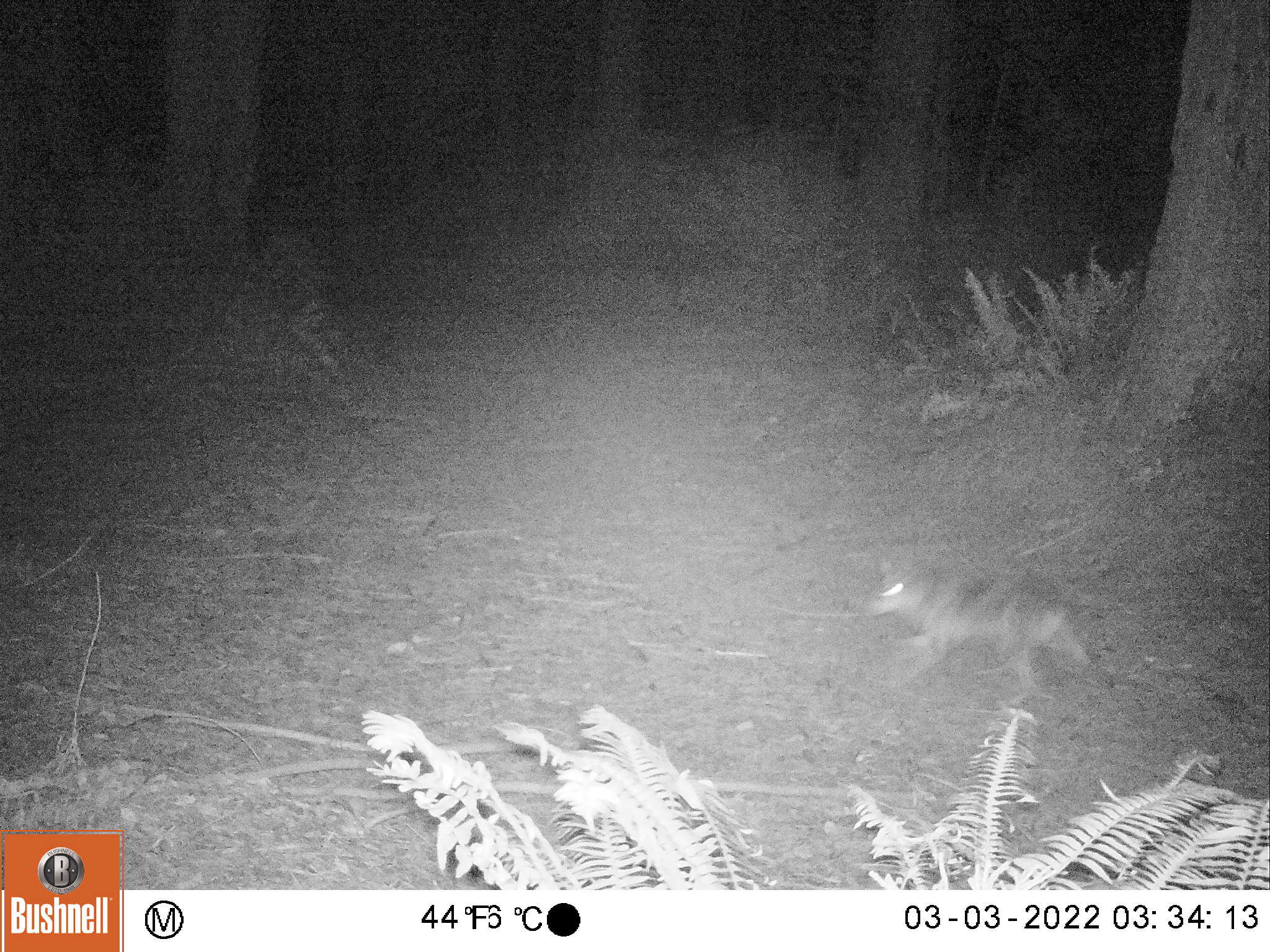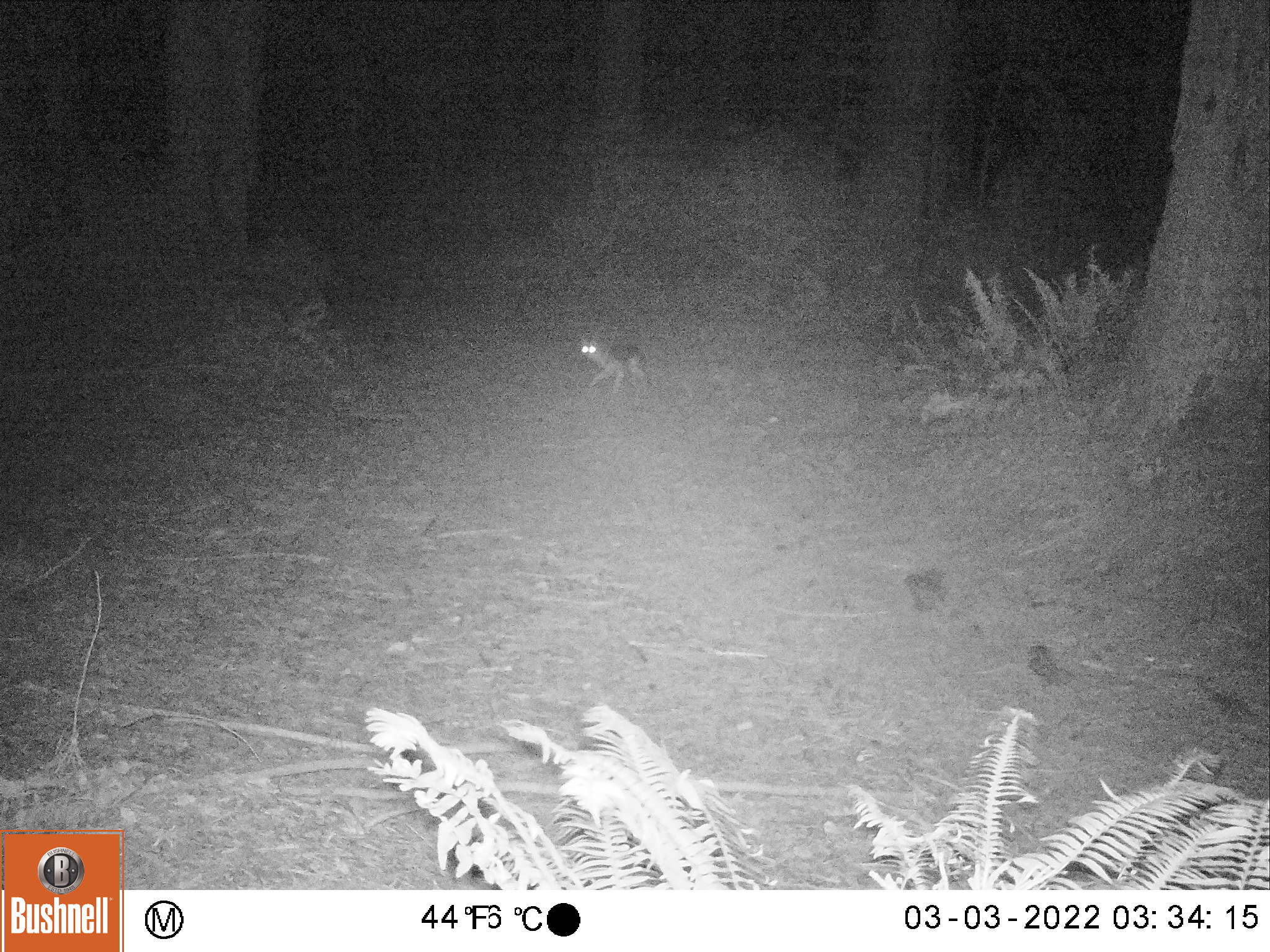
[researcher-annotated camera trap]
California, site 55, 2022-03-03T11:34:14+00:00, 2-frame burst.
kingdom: Animalia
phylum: Chordata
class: Mammalia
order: Carnivora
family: Canidae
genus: Canis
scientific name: Canis latrans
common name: coyote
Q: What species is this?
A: Coyote (Canis latrans).